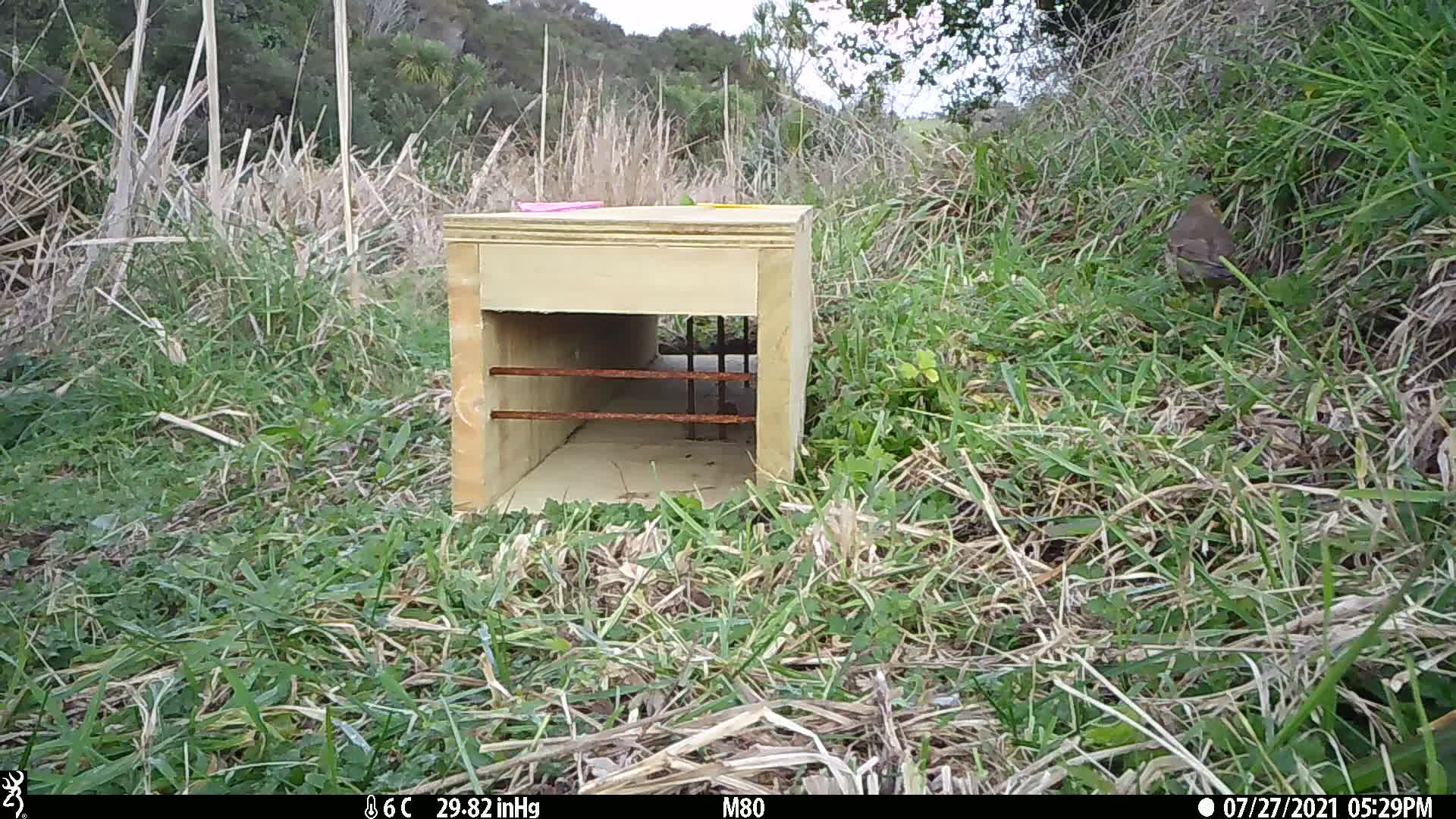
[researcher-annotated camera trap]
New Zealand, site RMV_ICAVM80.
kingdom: Animalia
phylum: Chordata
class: Aves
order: Passeriformes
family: Turdidae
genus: Turdus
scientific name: Turdus philomelos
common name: song thrush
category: thrush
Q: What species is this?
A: Thrush (song thrush) (Turdus philomelos).